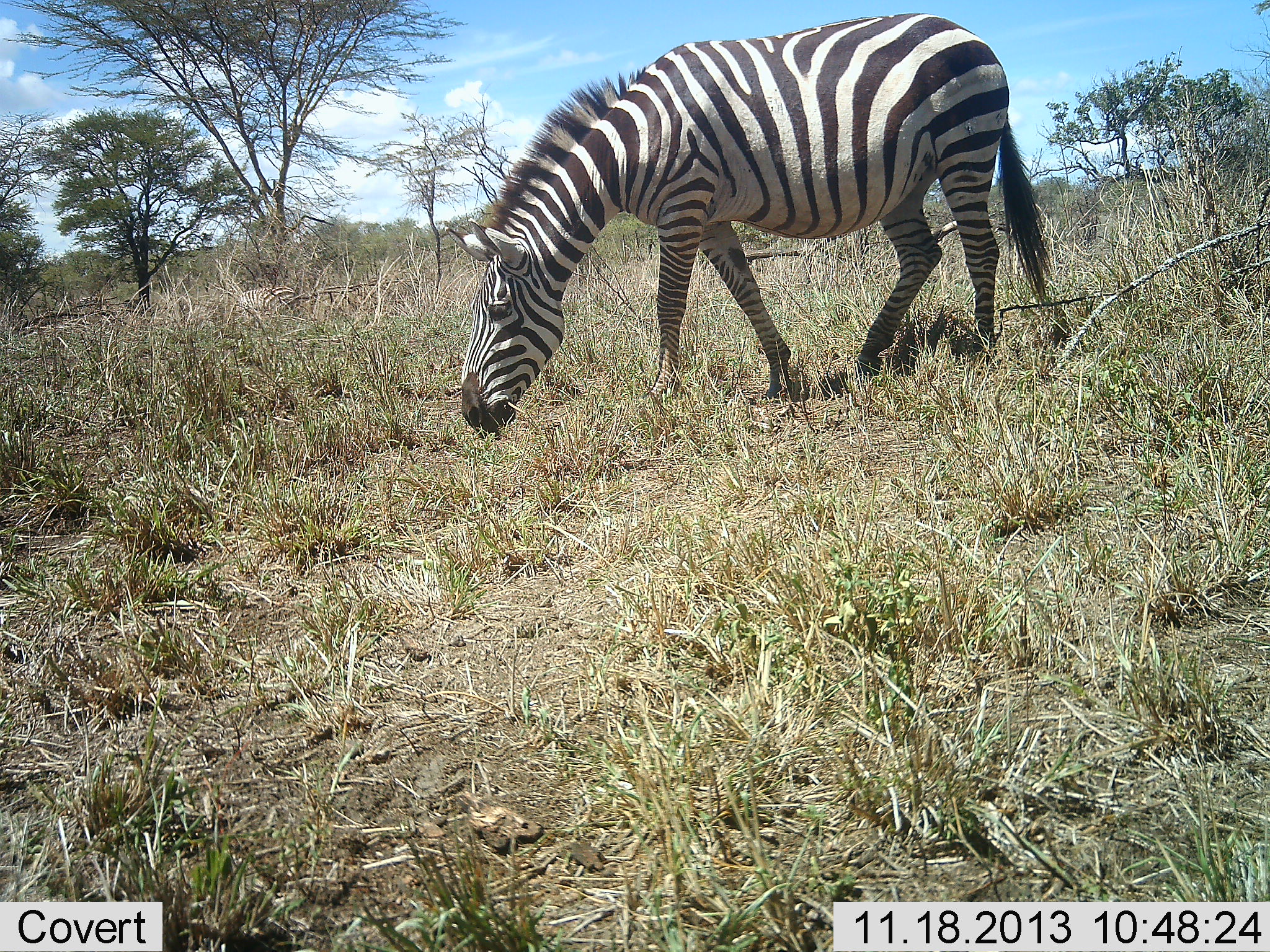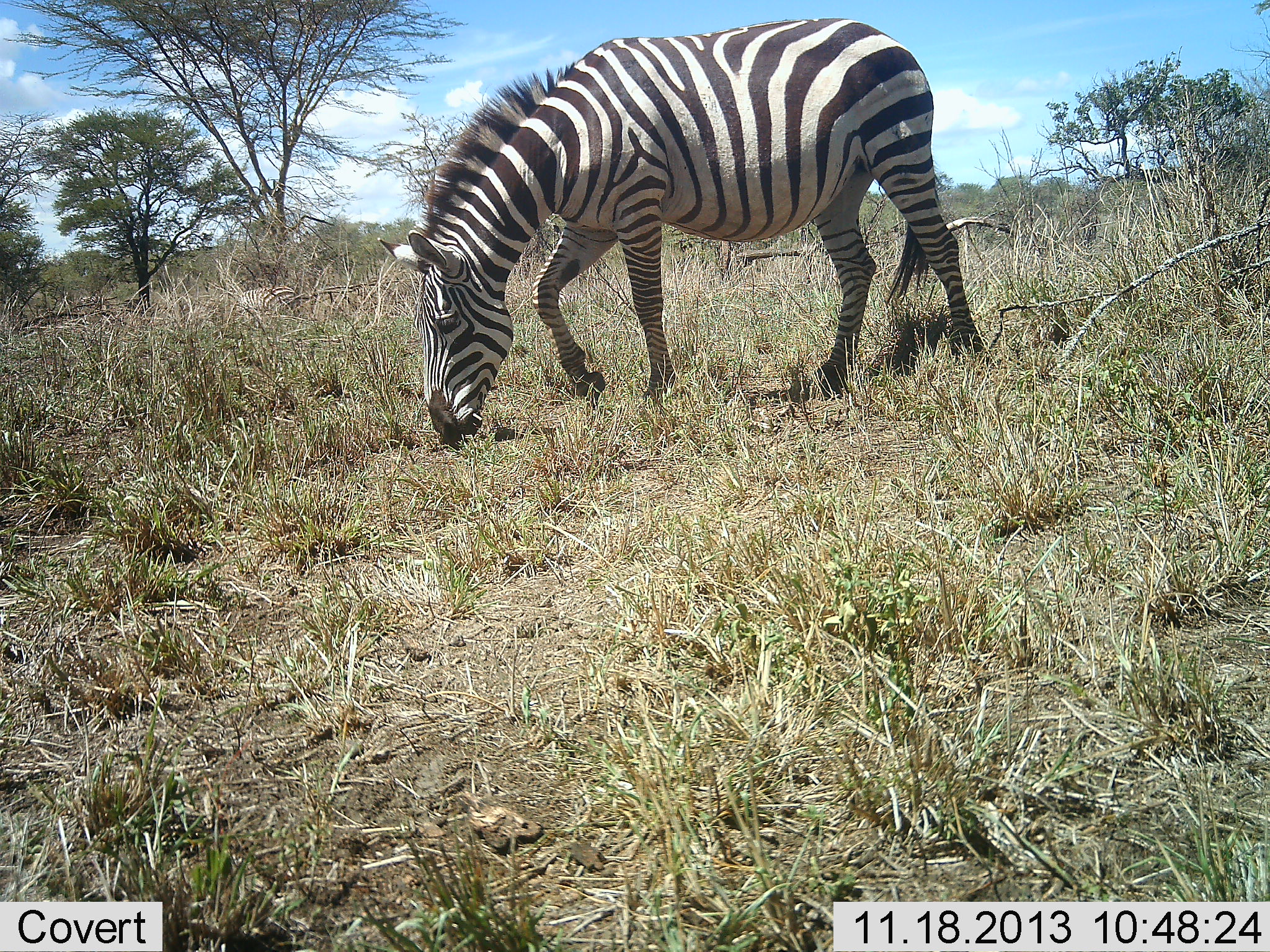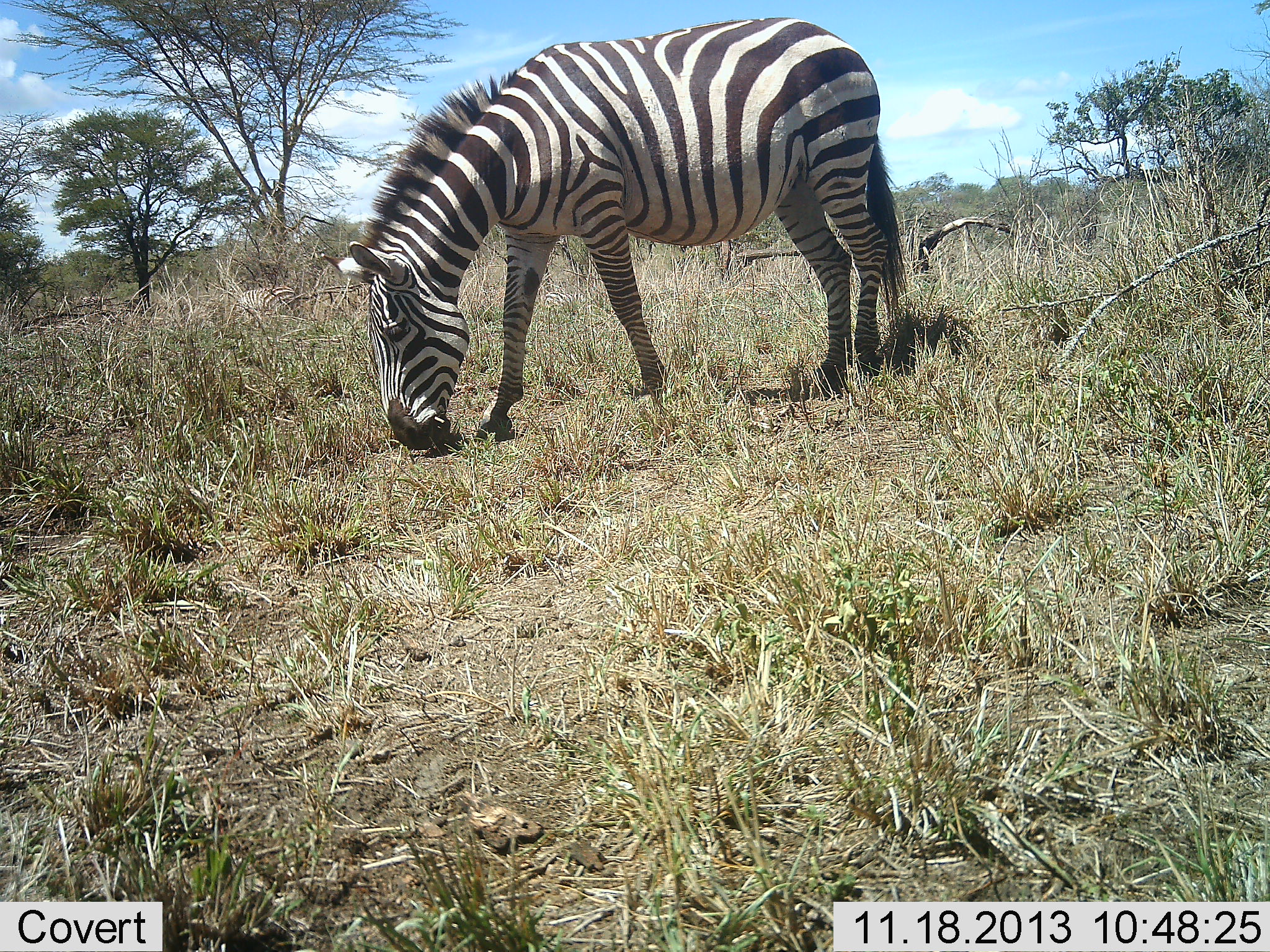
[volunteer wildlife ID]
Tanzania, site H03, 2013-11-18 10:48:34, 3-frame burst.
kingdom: Animalia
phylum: Chordata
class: Mammalia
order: Perissodactyla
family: Equidae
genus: Equus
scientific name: Equus quagga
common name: plains zebra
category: zebra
Zebra (plains zebra) (Equus quagga), count 1. Behavior (volunteer vote fractions): standing 10%, resting 0%, moving 70%, interacting 0%. Young present (vote fraction): 0%. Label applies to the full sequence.